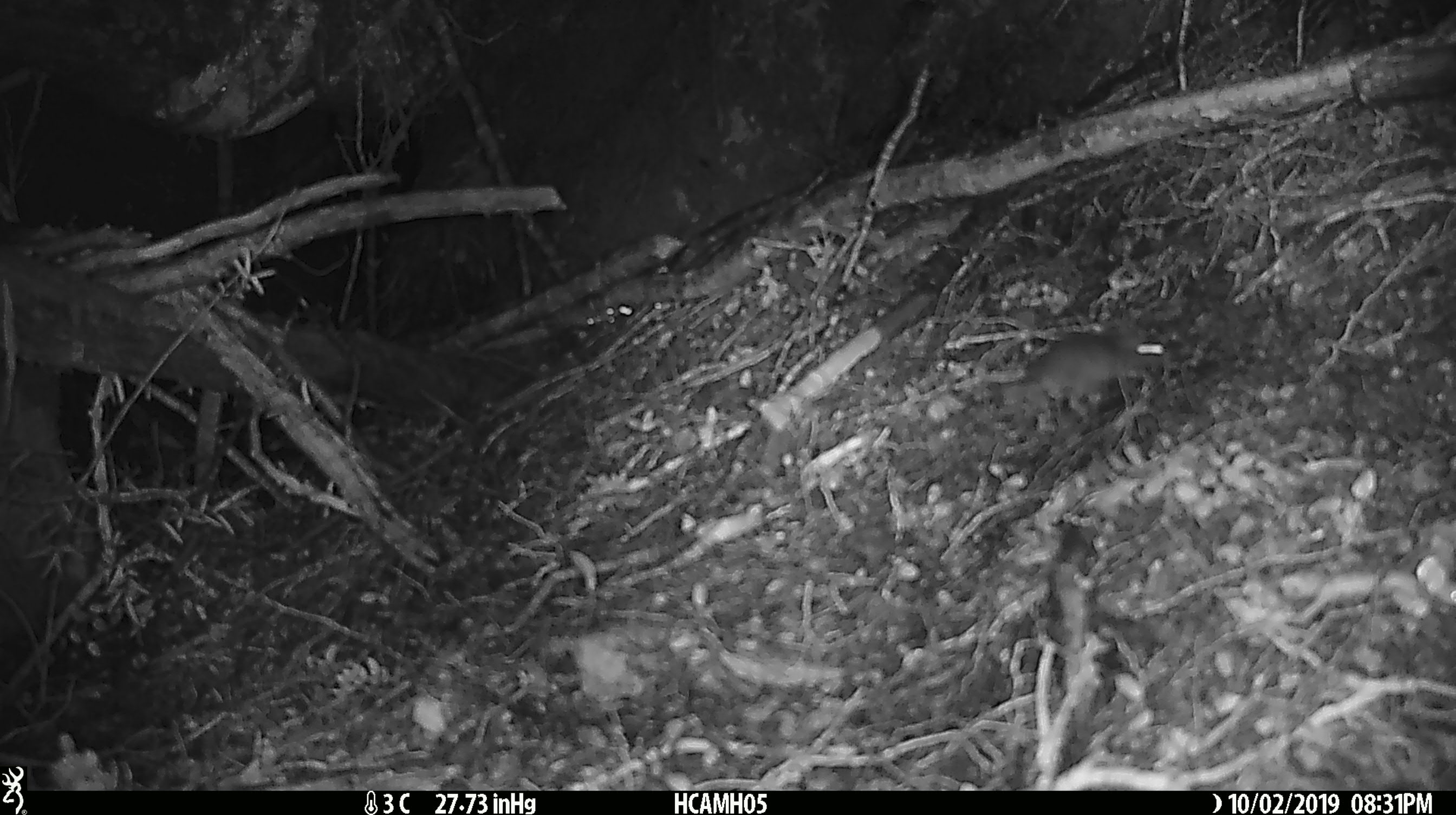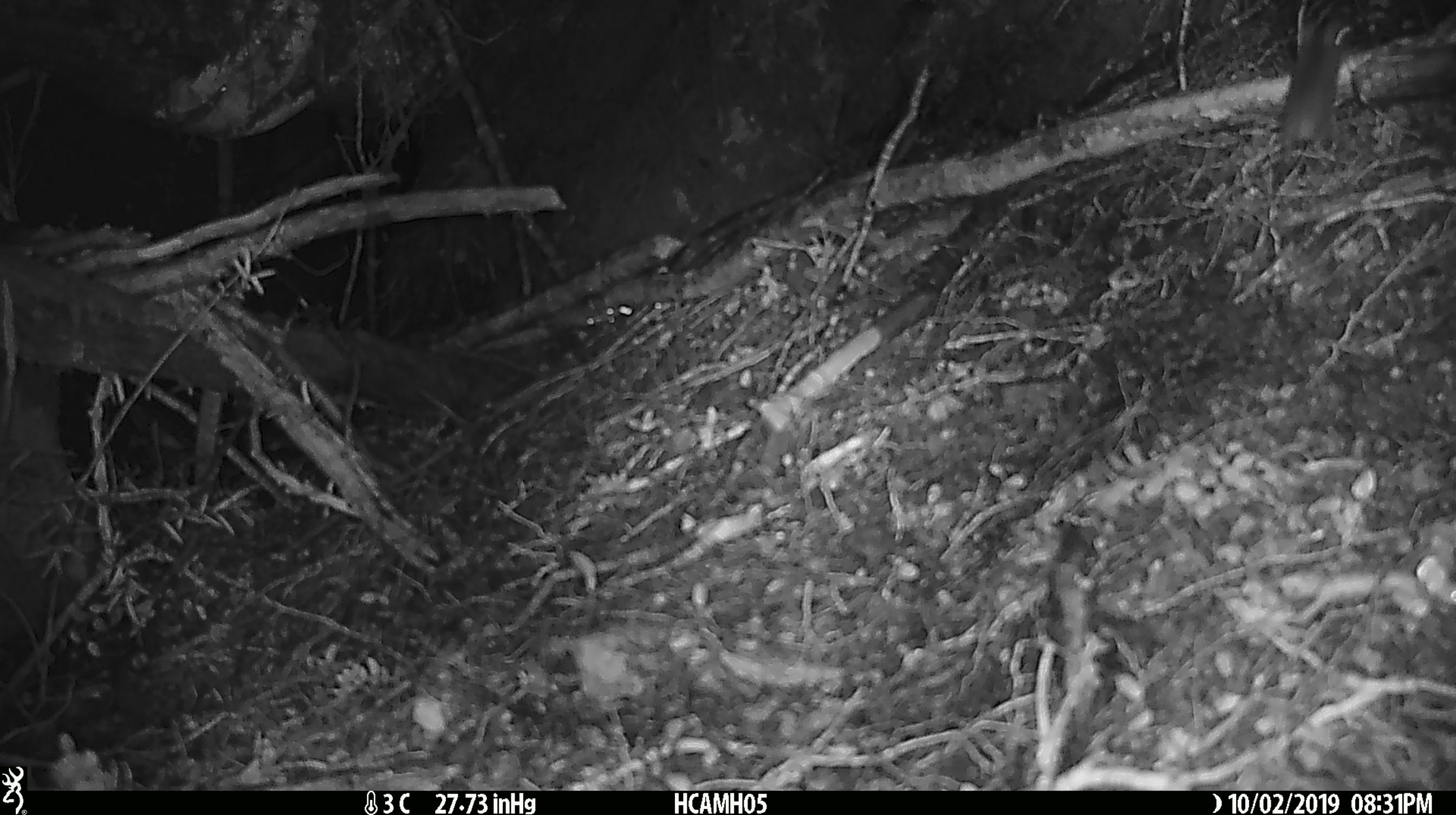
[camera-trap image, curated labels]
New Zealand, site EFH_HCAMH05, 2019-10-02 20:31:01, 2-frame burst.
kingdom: Animalia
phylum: Chordata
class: Mammalia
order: Rodentia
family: Muridae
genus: Mus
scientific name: Mus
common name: mouse